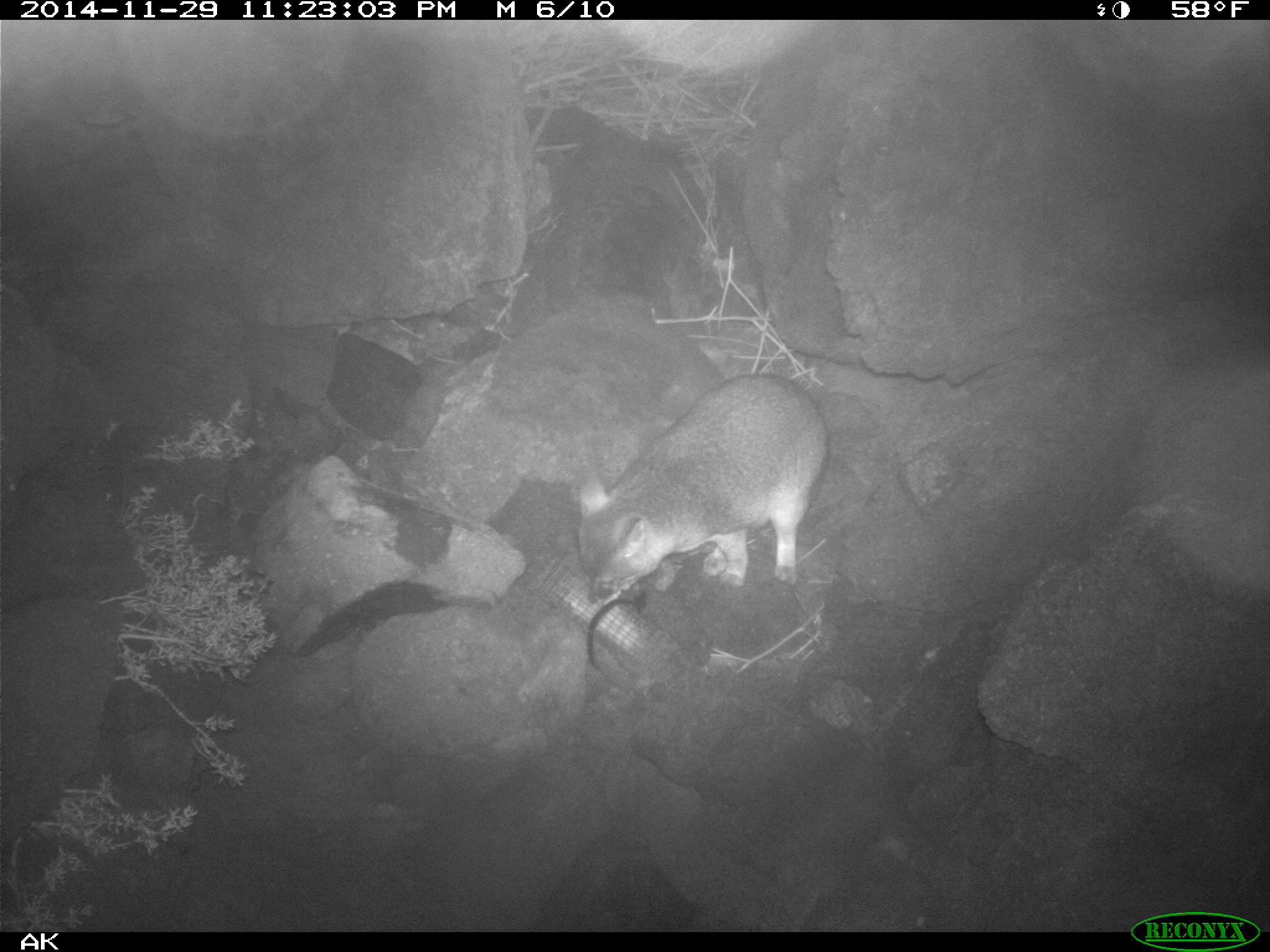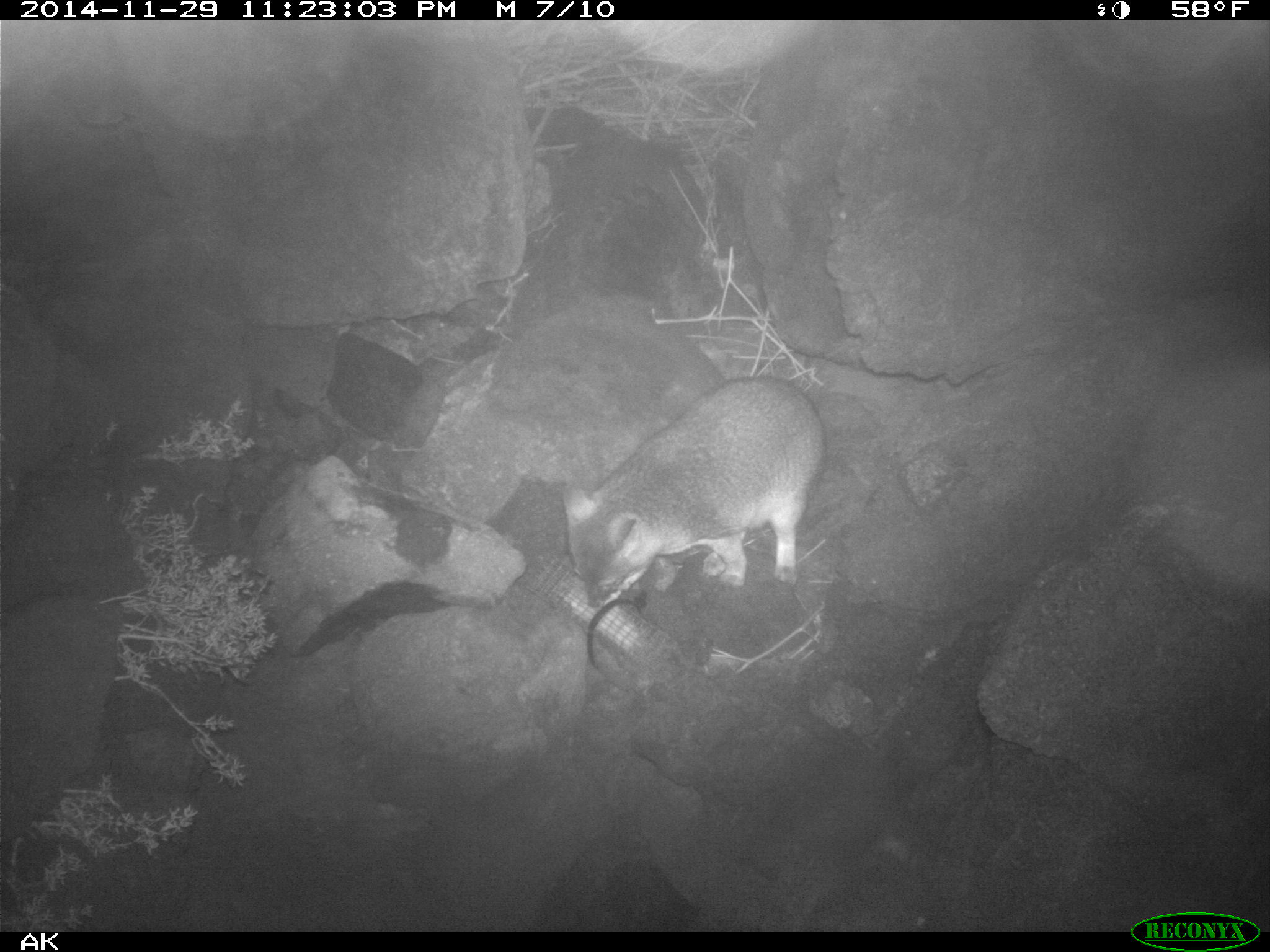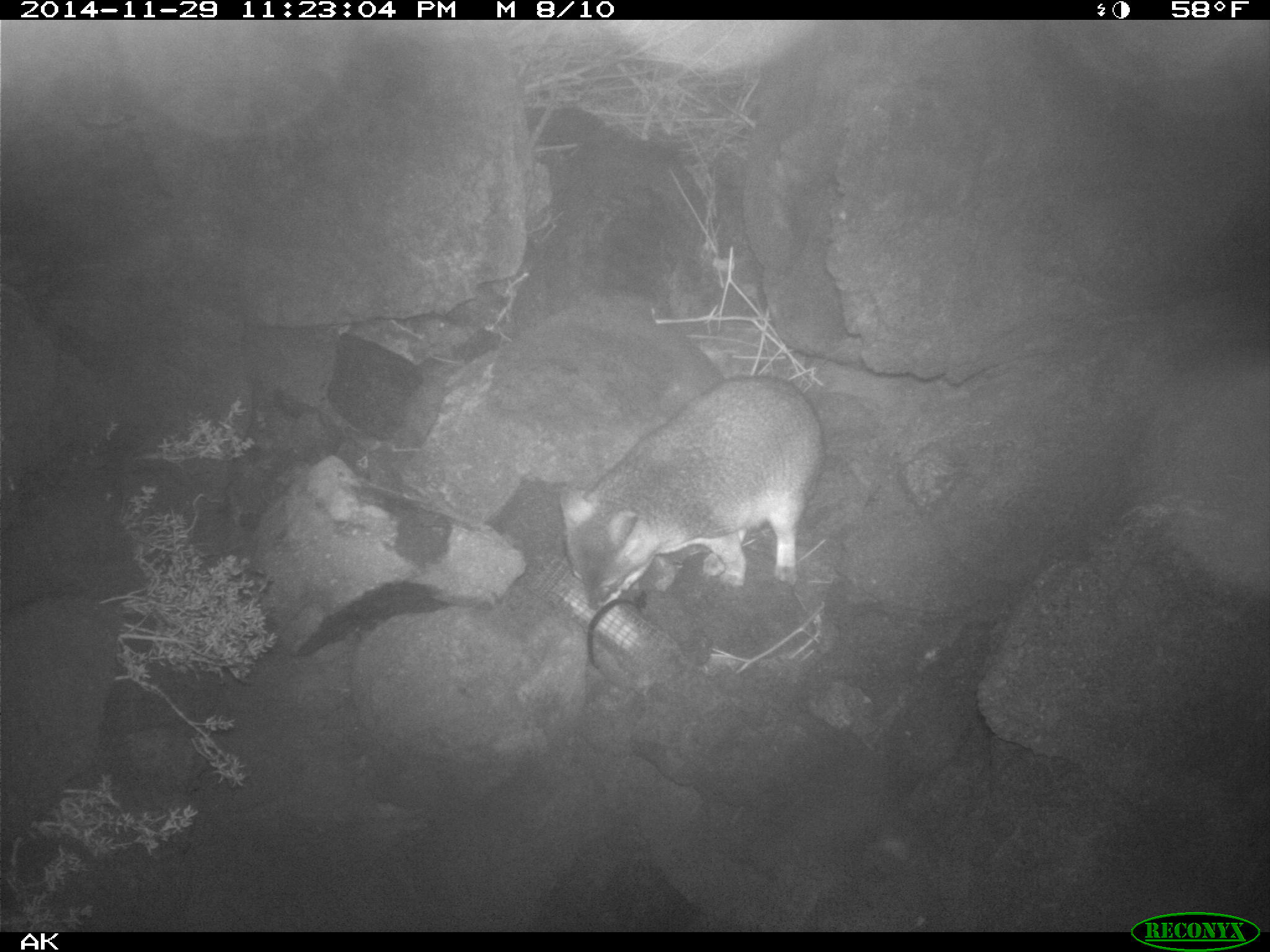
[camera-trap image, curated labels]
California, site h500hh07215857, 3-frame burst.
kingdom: Animalia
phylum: Chordata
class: Mammalia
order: Carnivora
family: Canidae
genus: Urocyon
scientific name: Urocyon littoralis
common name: island fox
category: fox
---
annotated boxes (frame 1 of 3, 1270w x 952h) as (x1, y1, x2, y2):
fox: (579, 374, 830, 606)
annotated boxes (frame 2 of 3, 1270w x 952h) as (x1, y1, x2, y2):
fox: (563, 377, 825, 607)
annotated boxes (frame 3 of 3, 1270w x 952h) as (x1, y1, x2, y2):
fox: (560, 374, 823, 610)